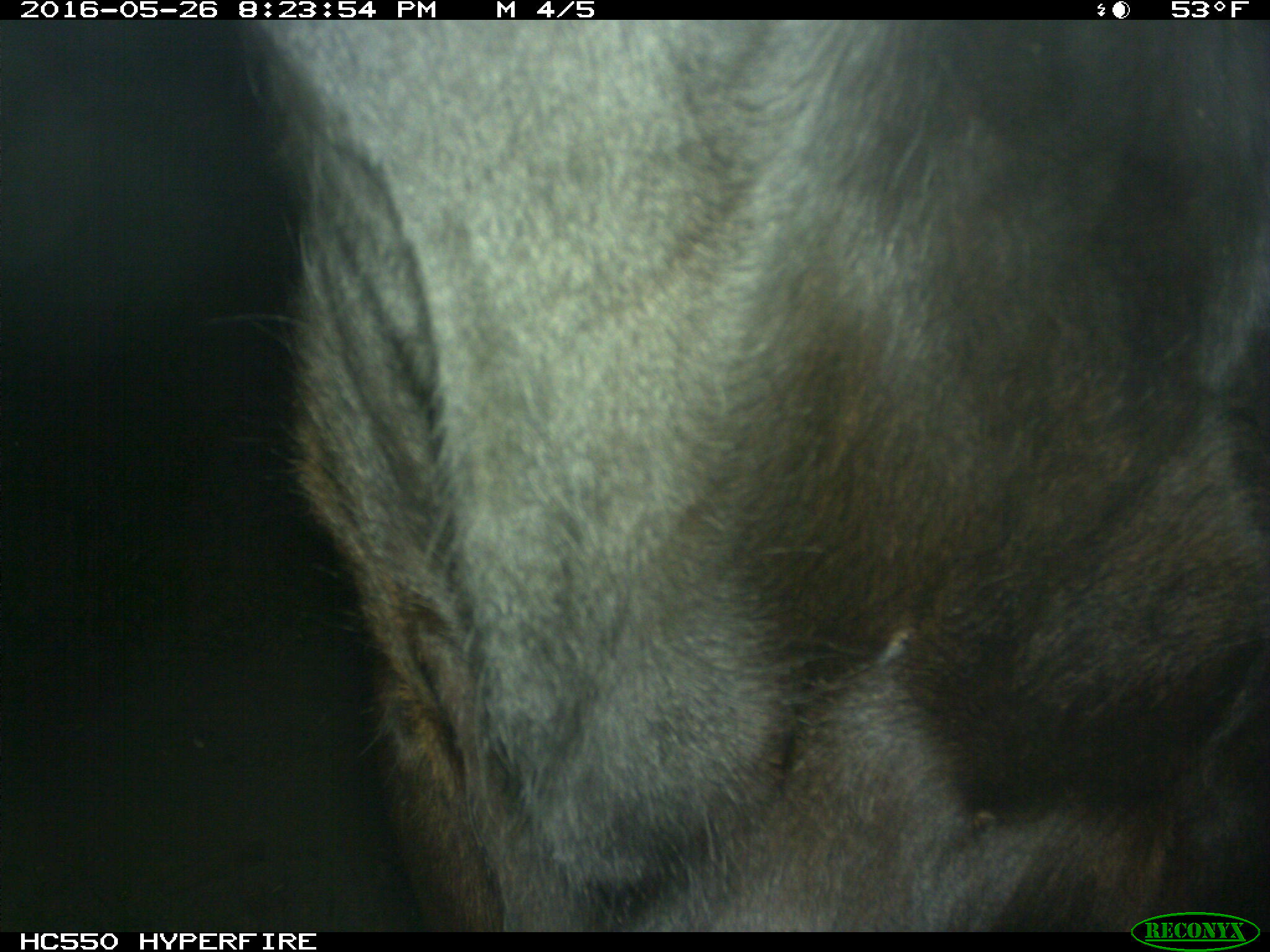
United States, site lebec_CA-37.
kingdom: Animalia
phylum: Chordata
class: Mammalia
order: Artiodactyla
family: Bovidae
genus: Bos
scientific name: Bos taurus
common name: domestic cow